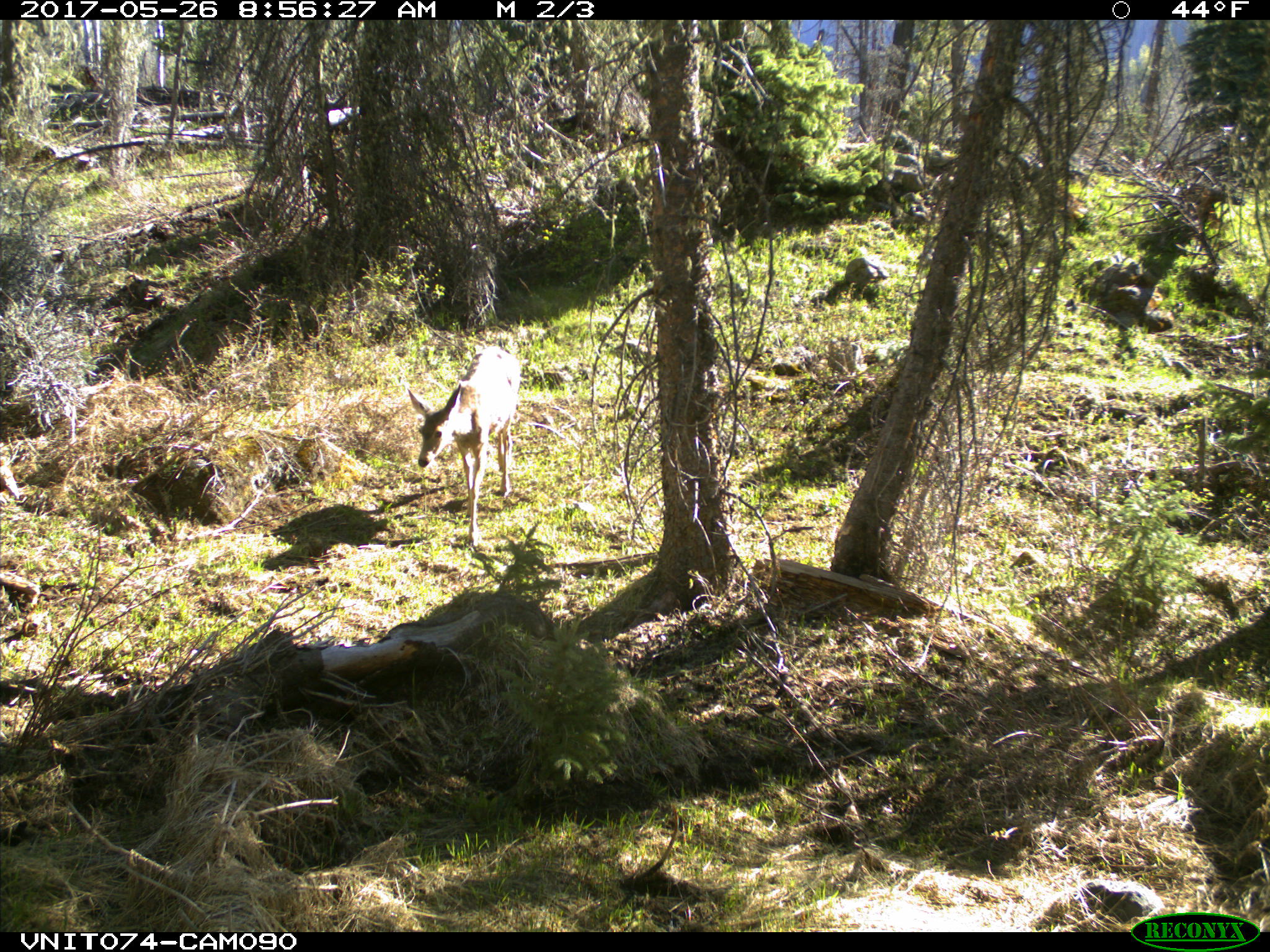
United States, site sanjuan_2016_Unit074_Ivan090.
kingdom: Animalia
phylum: Chordata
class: Mammalia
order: Artiodactyla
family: Cervidae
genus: Odocoileus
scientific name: Odocoileus hemionus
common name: mule deer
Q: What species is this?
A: Odocoileus hemionus (mule deer).